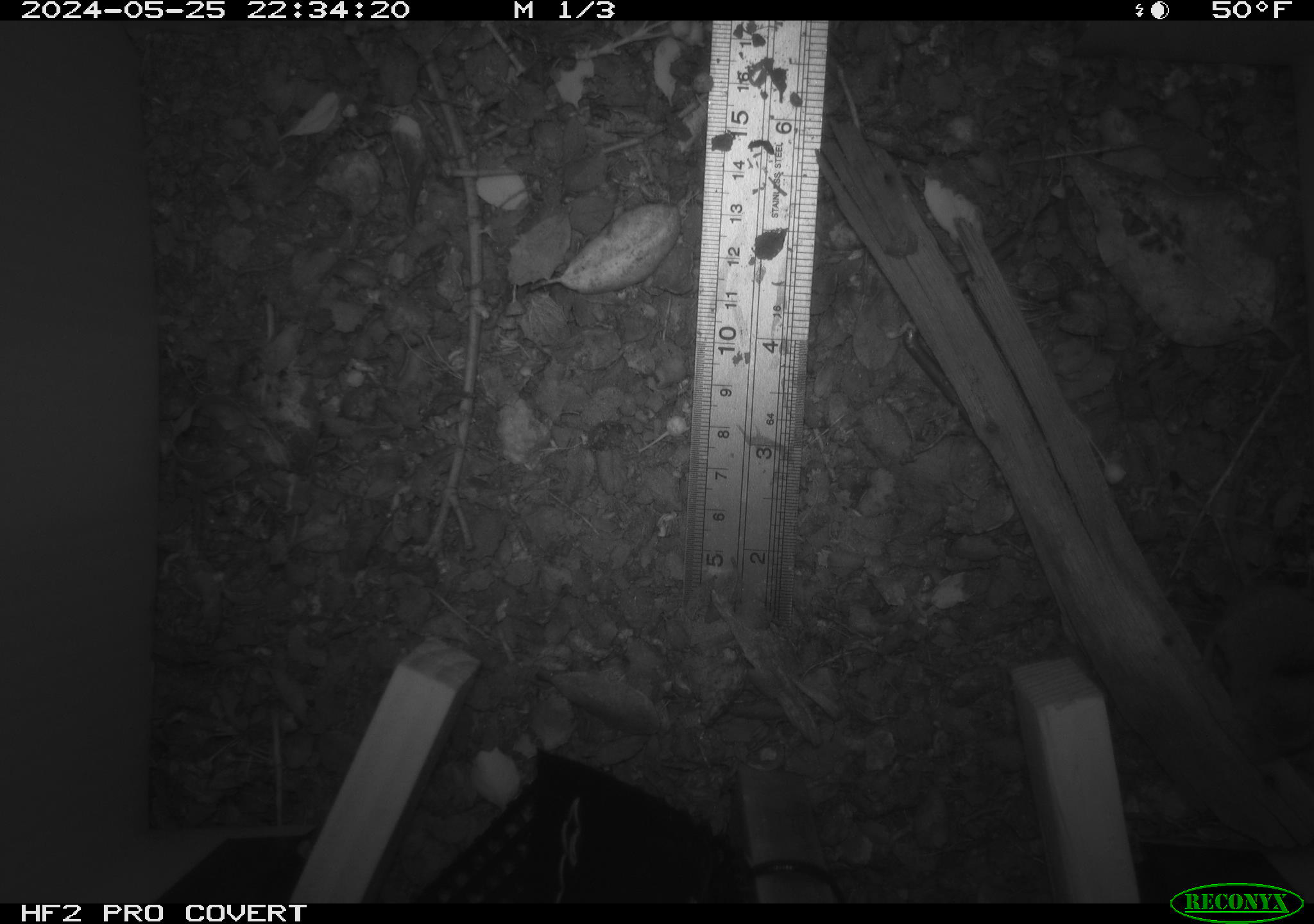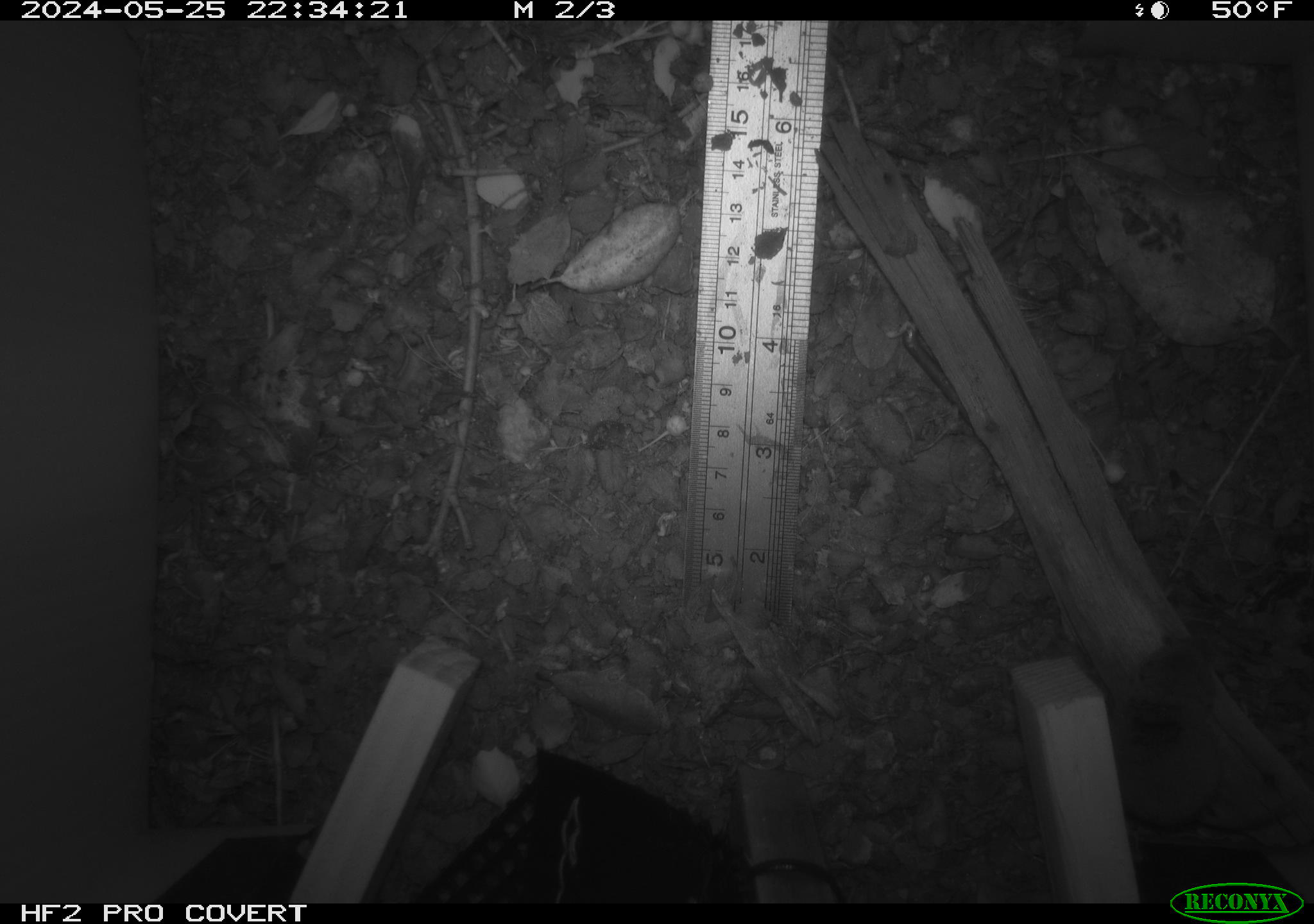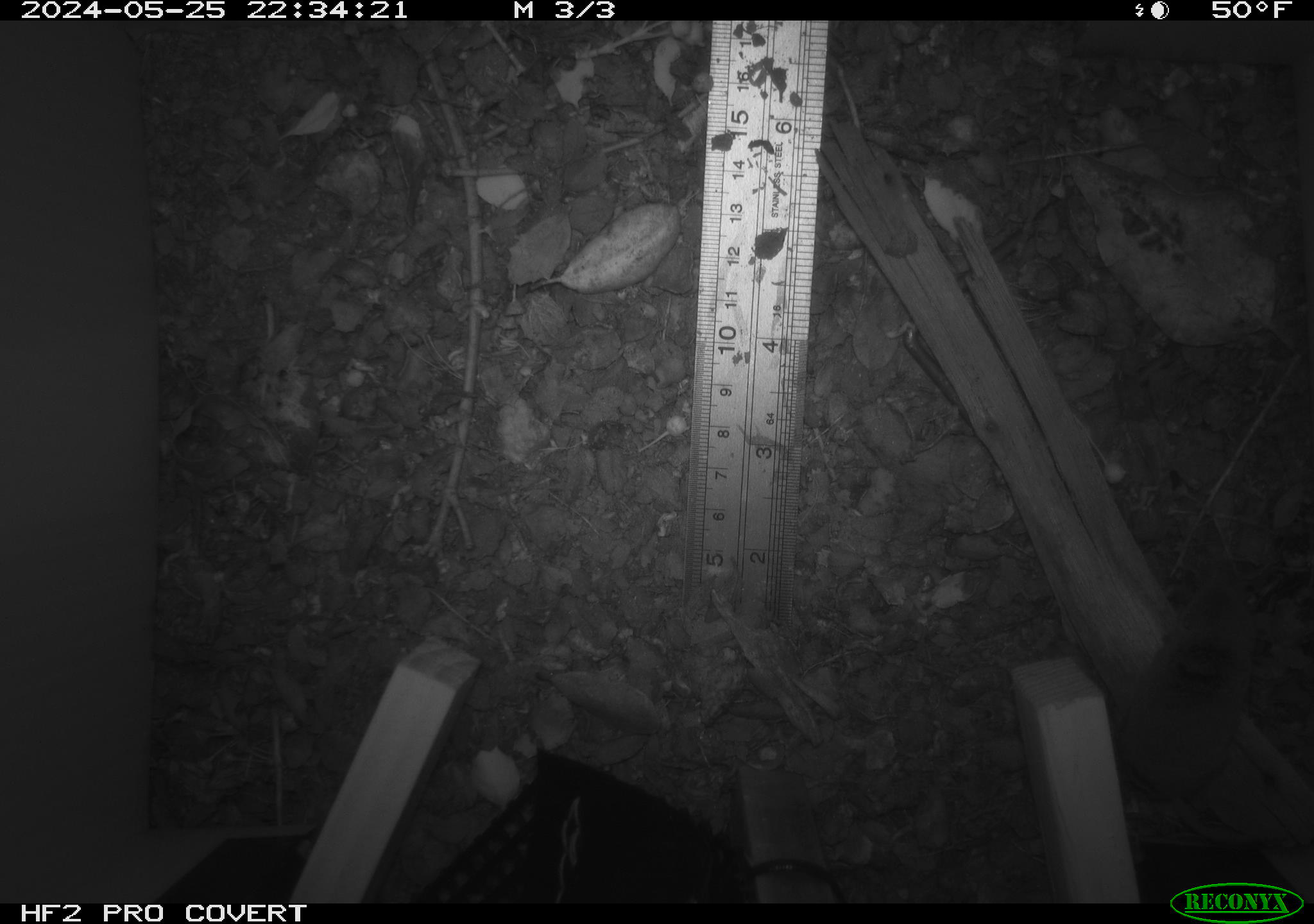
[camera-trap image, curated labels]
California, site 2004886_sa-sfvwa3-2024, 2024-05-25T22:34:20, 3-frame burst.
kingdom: Animalia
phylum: Chordata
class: Mammalia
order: Rodentia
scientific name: Rodentia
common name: rodent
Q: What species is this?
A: Rodent (Rodentia).